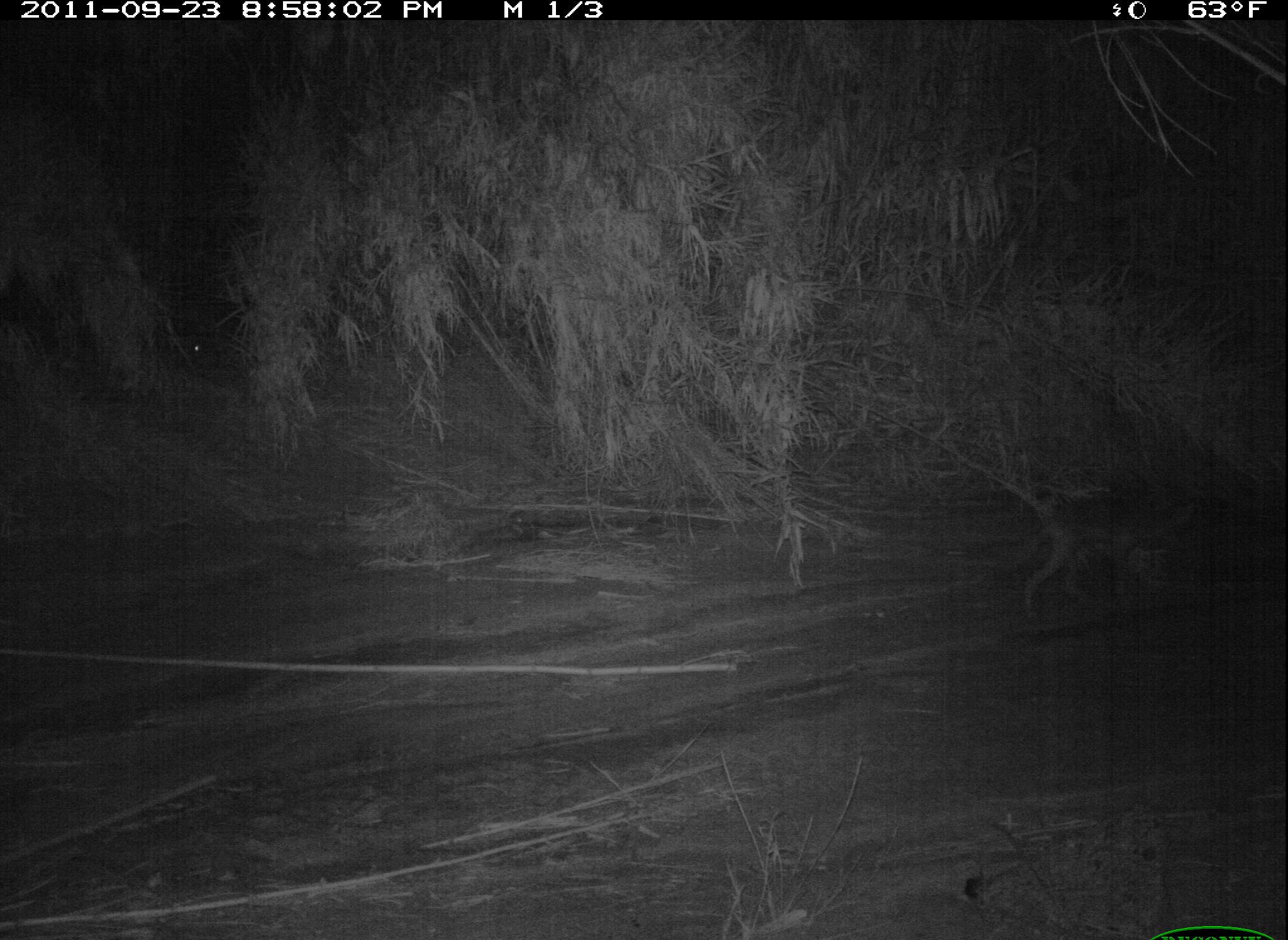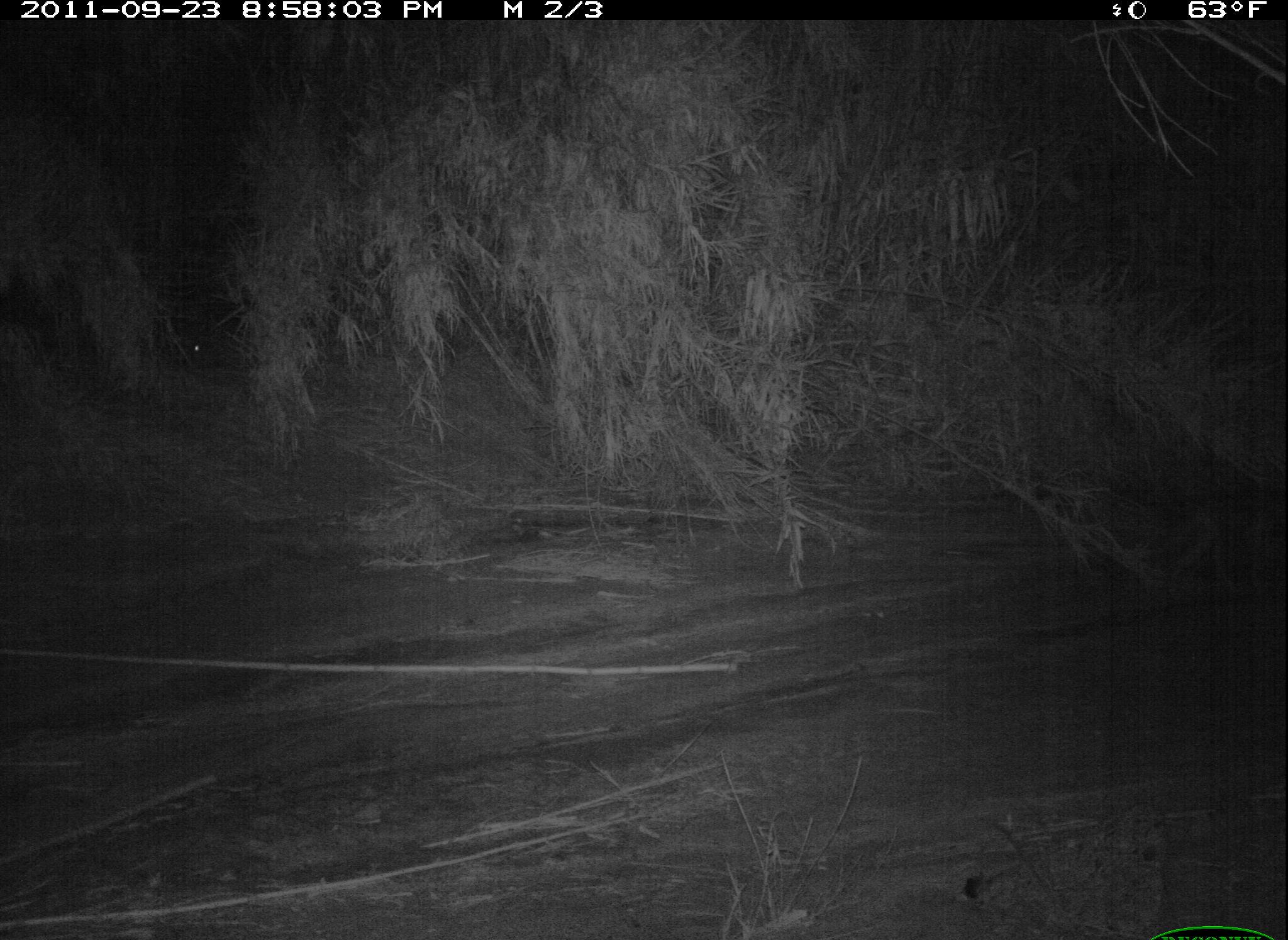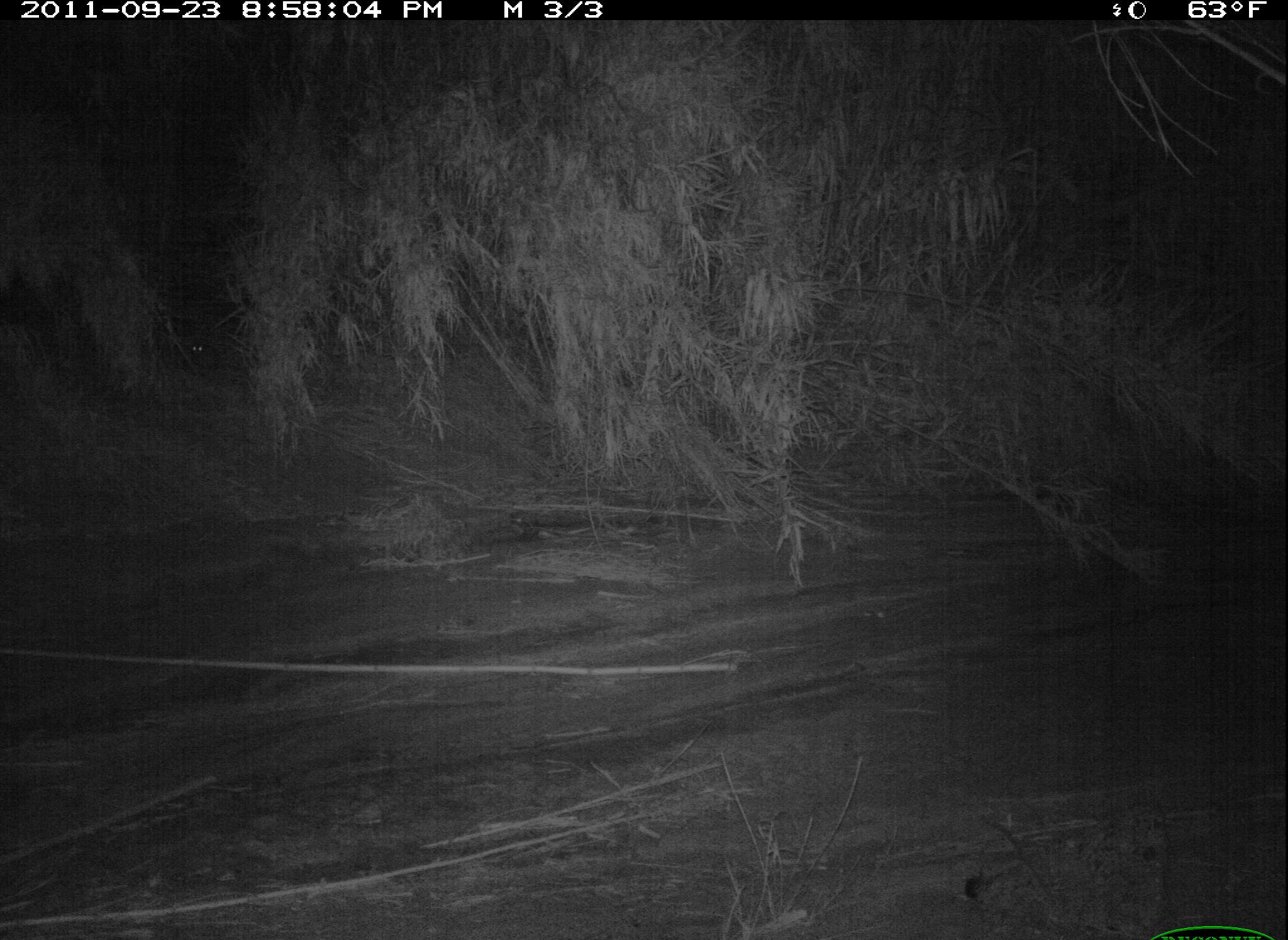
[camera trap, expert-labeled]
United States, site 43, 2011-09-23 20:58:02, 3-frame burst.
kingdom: Animalia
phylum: Chordata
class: Mammalia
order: Carnivora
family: Canidae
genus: Canis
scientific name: Canis latrans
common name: coyote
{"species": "coyote (Canis latrans)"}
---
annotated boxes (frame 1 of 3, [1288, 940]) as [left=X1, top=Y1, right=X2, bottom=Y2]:
coyote: [left=993, top=453, right=1253, bottom=615]